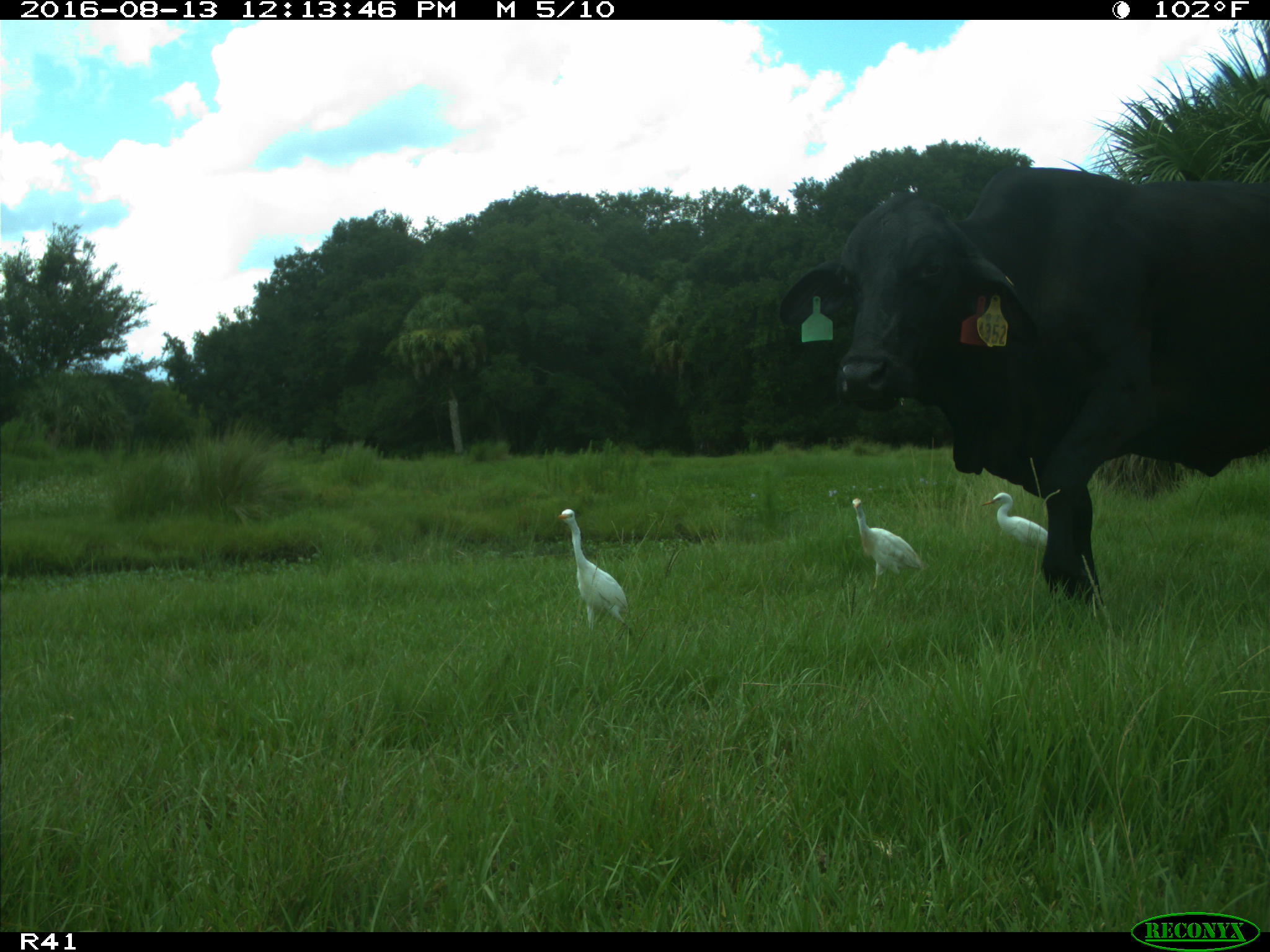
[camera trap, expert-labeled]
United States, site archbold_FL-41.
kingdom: Animalia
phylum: Chordata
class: Mammalia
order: Artiodactyla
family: Bovidae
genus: Bos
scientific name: Bos taurus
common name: domestic cow